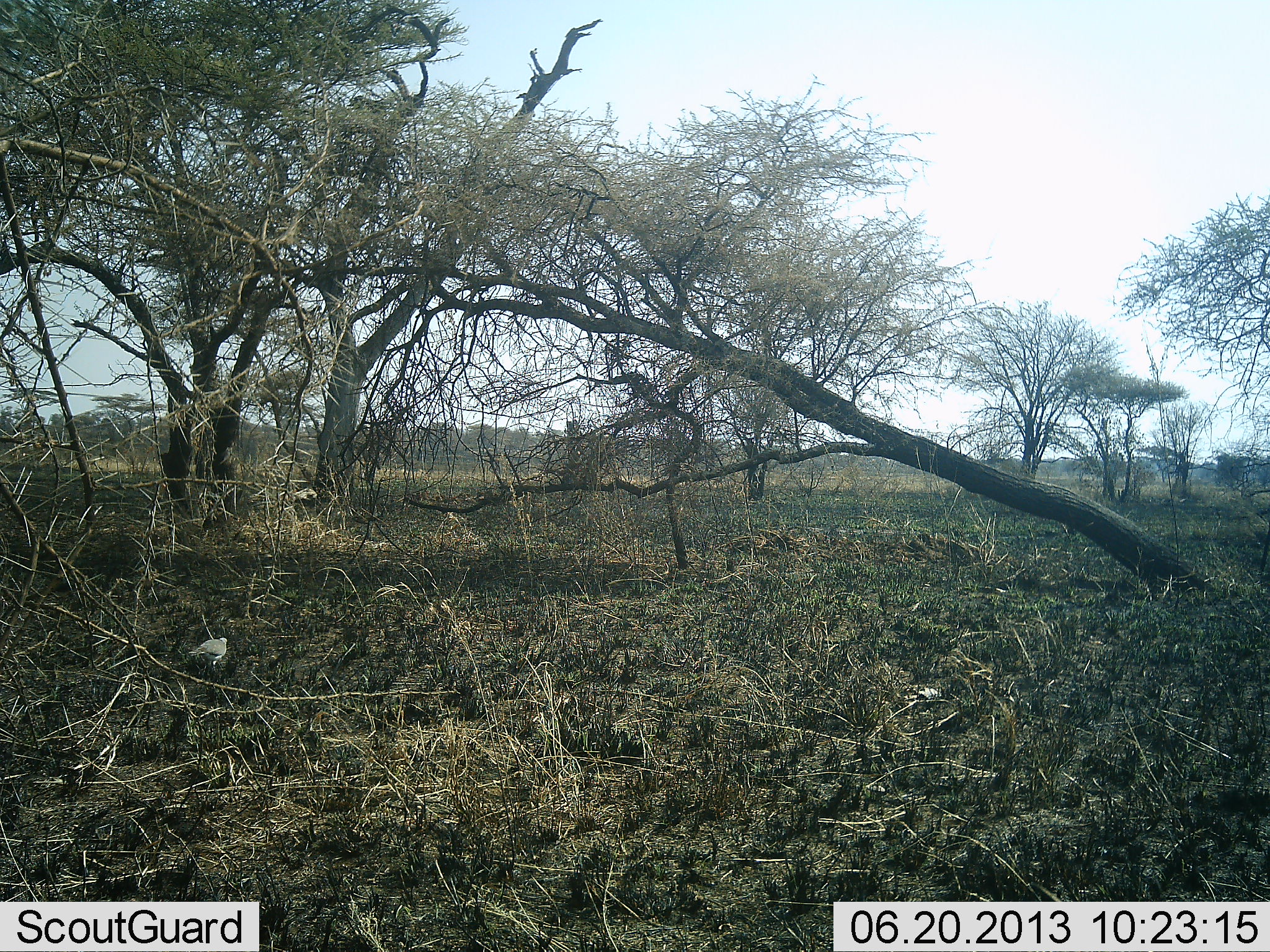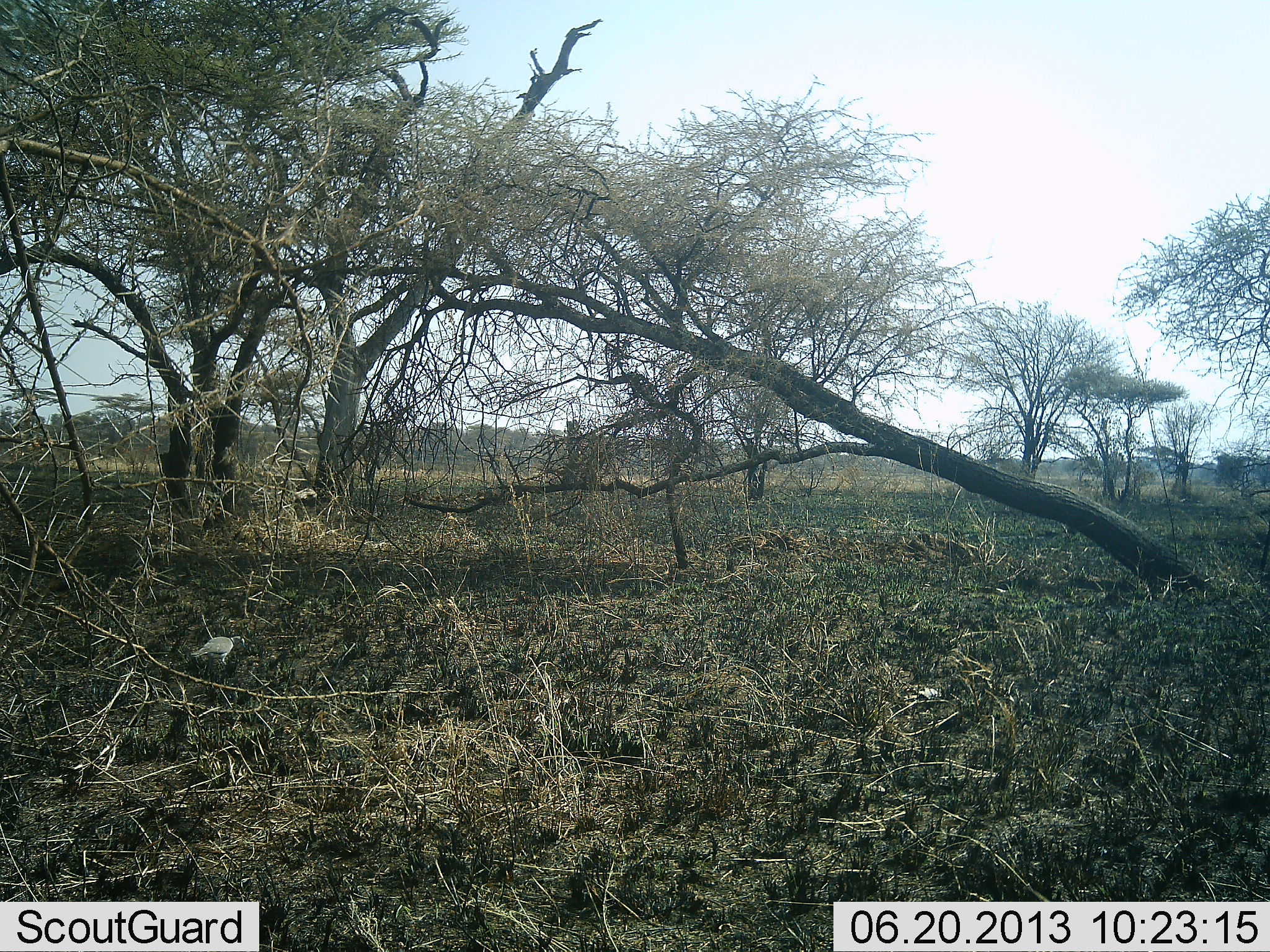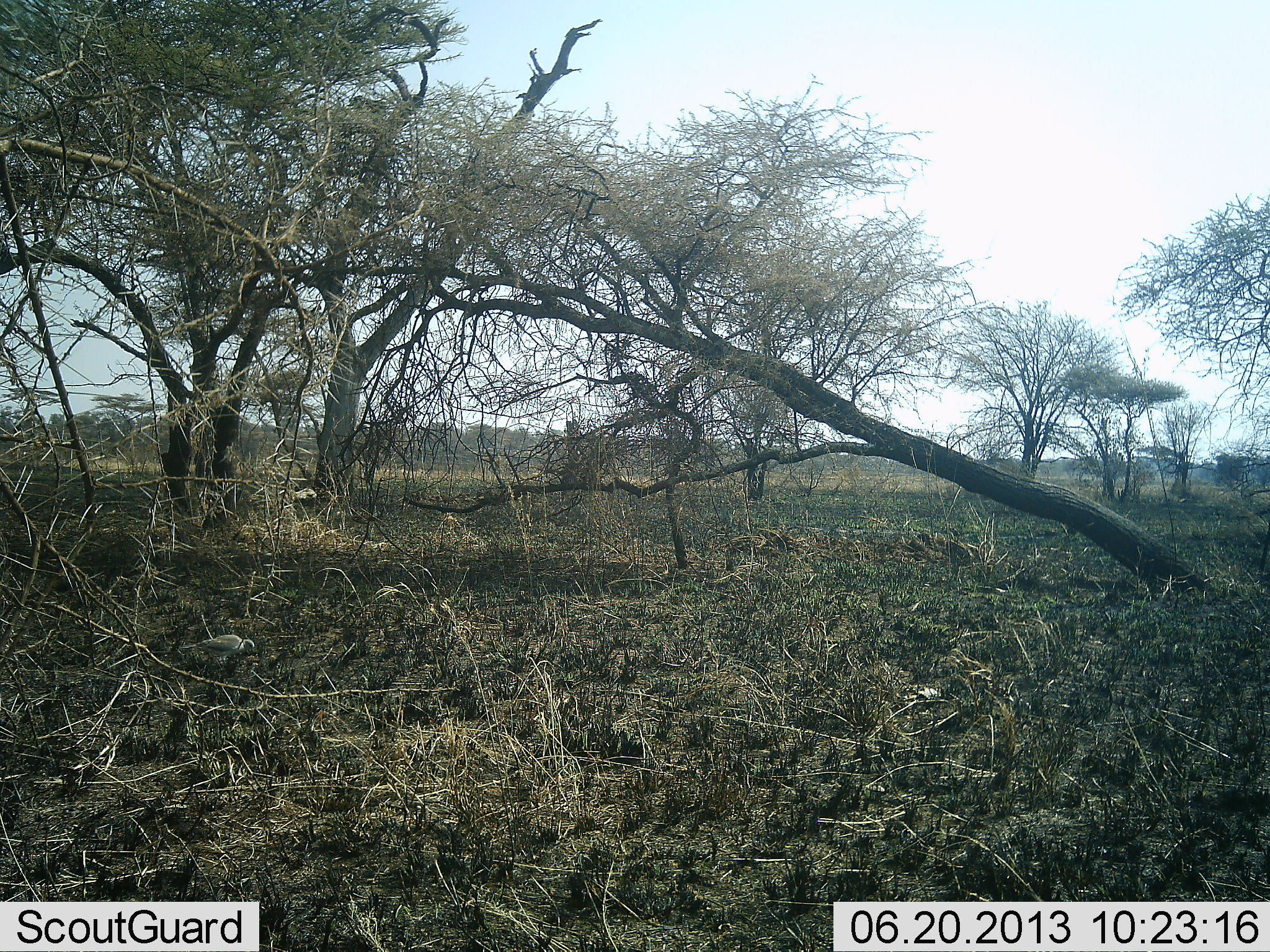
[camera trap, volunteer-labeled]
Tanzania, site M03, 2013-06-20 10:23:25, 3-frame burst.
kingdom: Animalia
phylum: Chordata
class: Aves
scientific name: Aves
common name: bird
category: otherbird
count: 1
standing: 41%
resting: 0%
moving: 31%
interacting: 0%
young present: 0%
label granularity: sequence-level